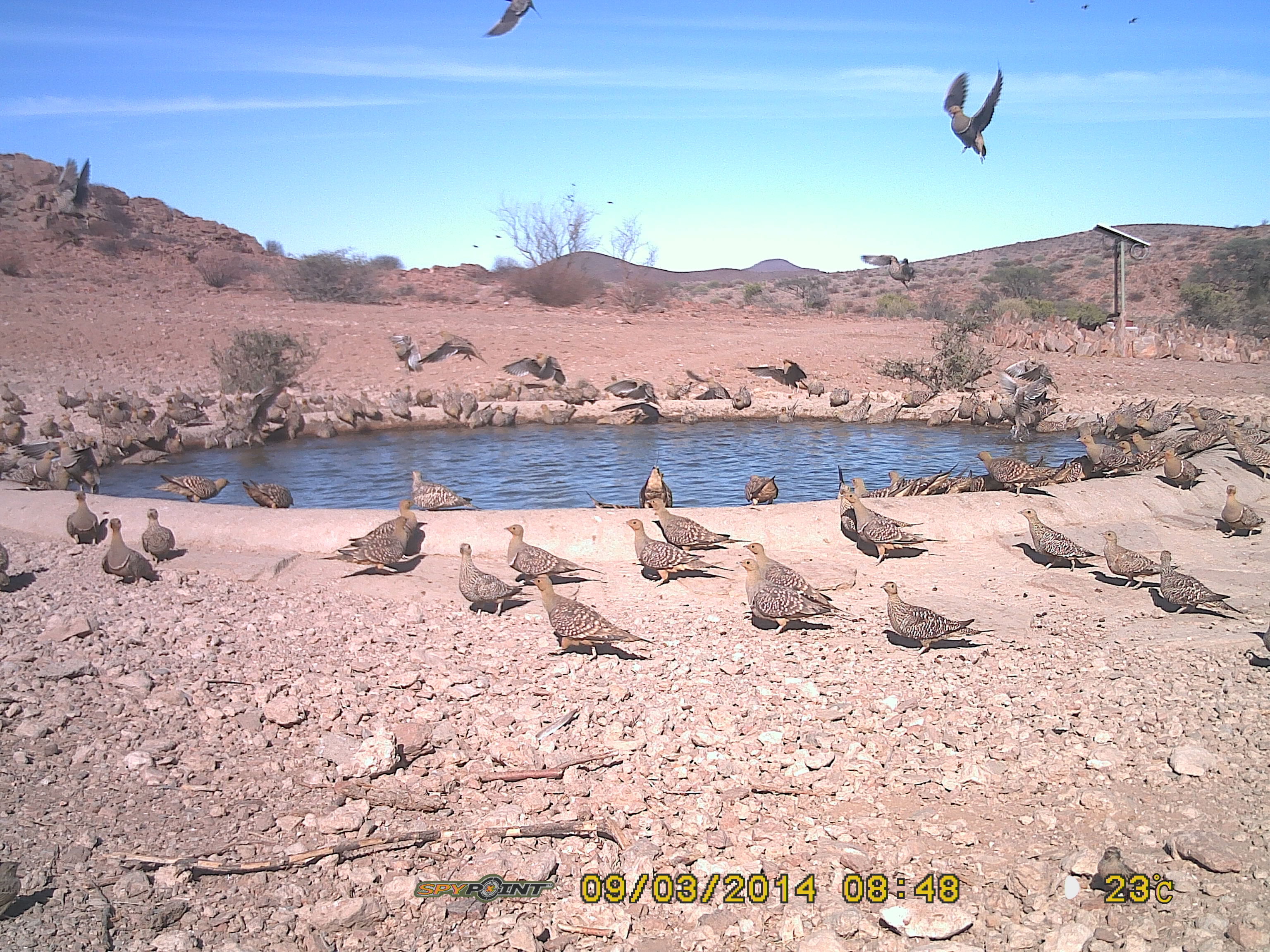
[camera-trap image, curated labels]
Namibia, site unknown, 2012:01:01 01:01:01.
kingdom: Animalia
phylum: Chordata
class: Aves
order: Pterocliformes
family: Pteroclidae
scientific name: Pteroclidae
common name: sandgrouse